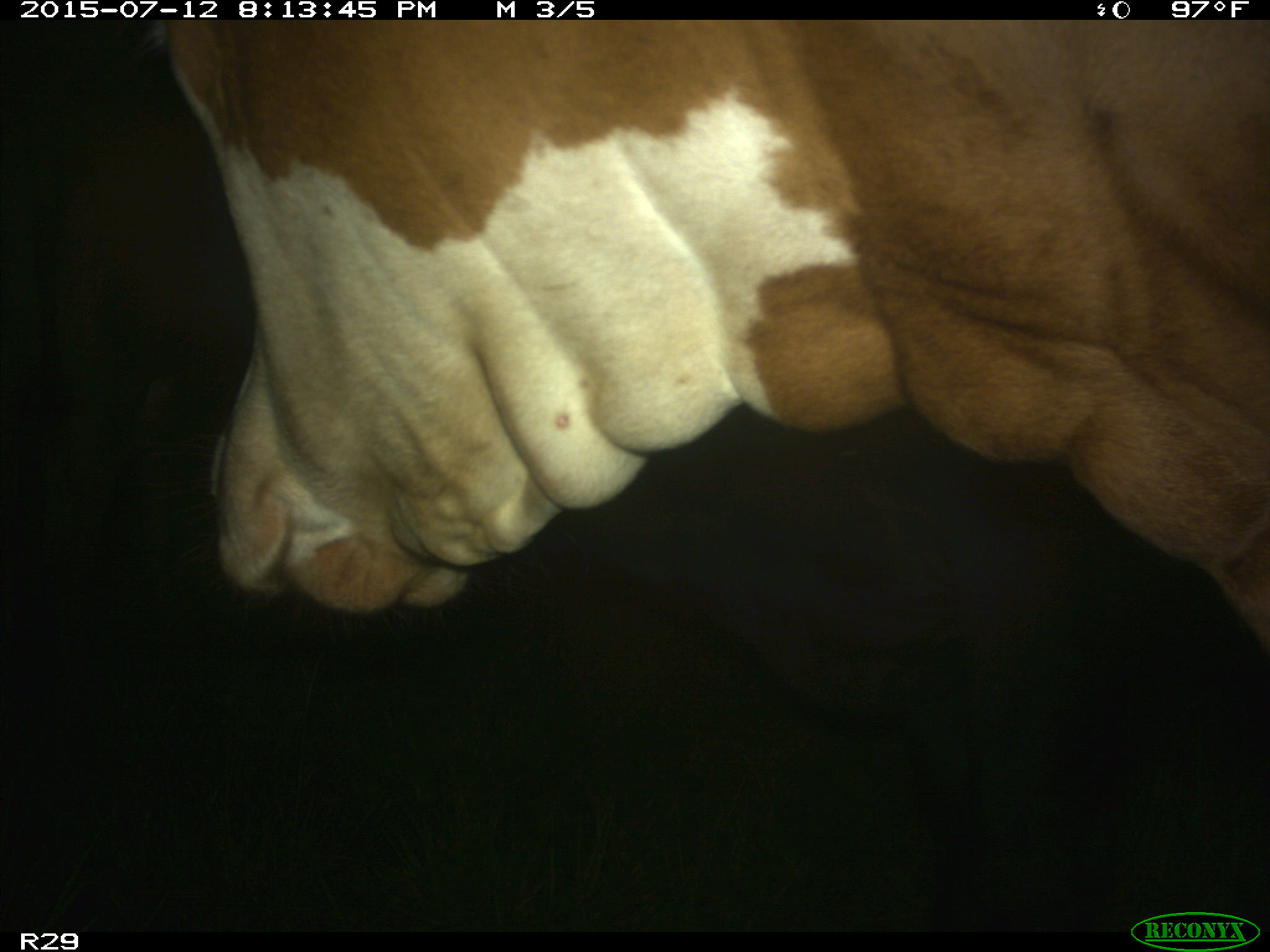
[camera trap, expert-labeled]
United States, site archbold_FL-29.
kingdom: Animalia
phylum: Chordata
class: Mammalia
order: Artiodactyla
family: Bovidae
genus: Bos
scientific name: Bos taurus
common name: domestic cow